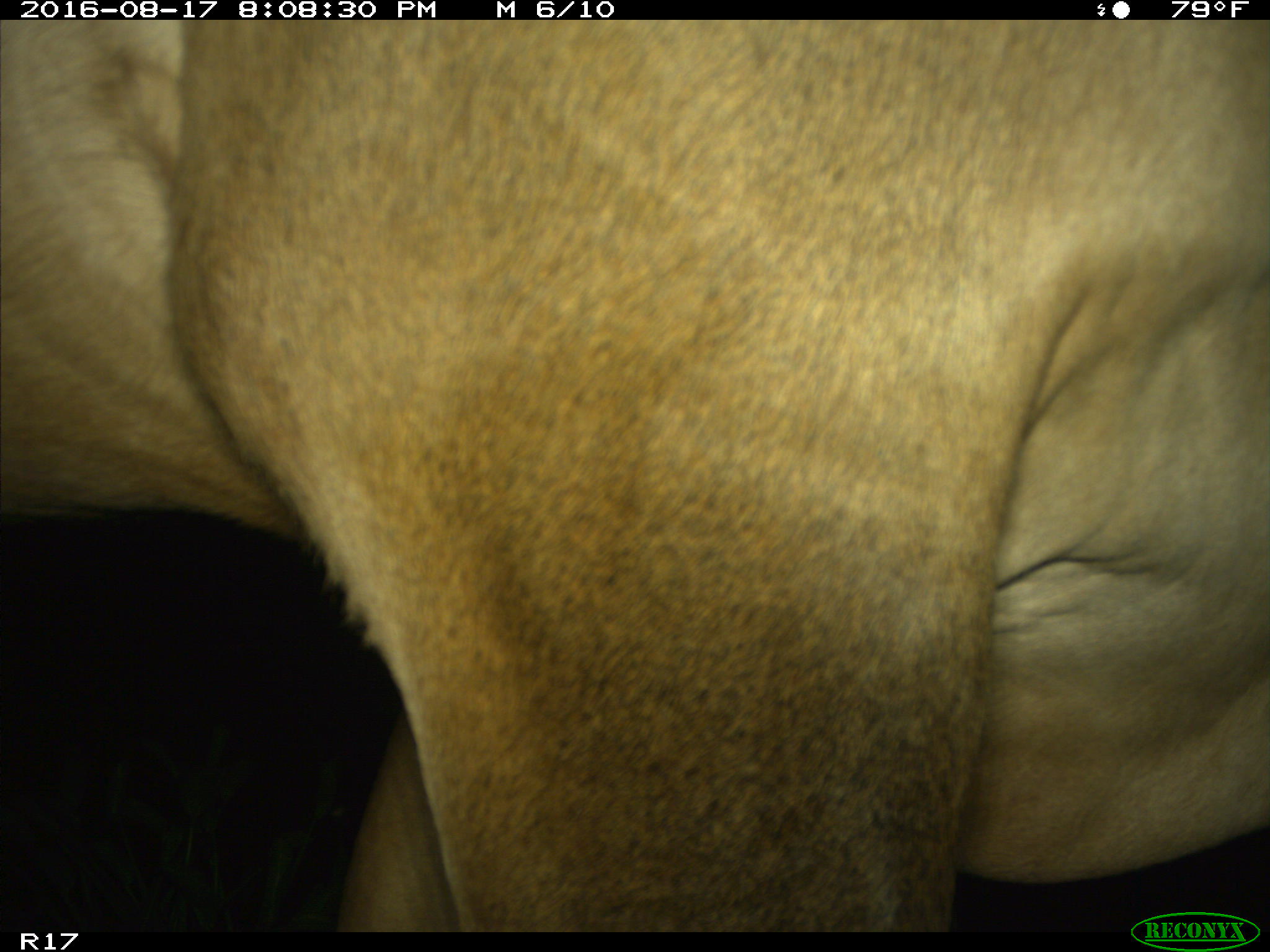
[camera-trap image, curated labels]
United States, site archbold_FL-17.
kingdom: Animalia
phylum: Chordata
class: Mammalia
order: Artiodactyla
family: Bovidae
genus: Bos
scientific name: Bos taurus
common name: domestic cow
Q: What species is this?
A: Bos taurus (domestic cow).